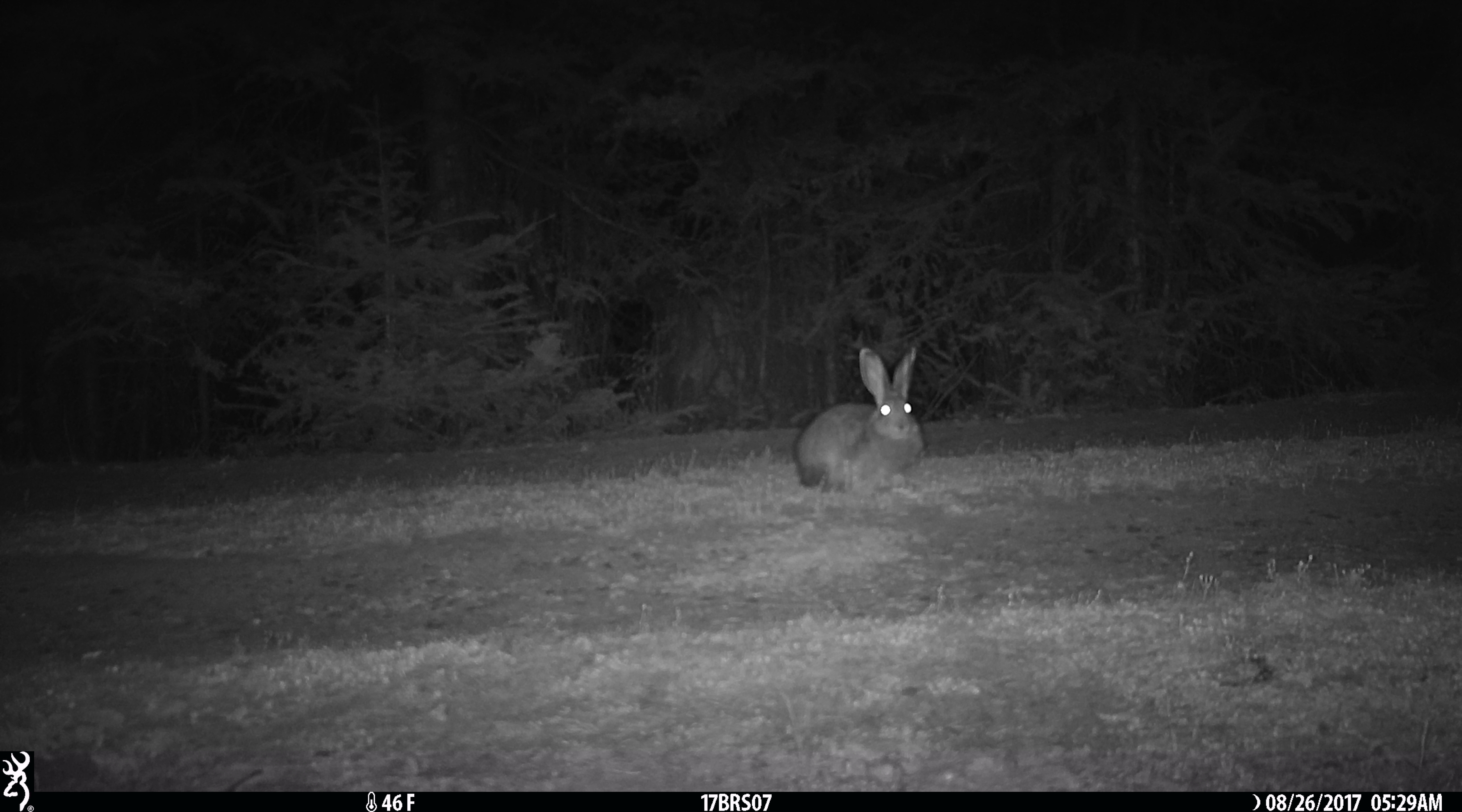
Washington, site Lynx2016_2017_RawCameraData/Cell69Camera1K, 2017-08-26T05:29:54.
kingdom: Animalia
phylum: Chordata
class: Mammalia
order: Lagomorpha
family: Leporidae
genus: Lepus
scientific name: Lepus americanus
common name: snowshoe hare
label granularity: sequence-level